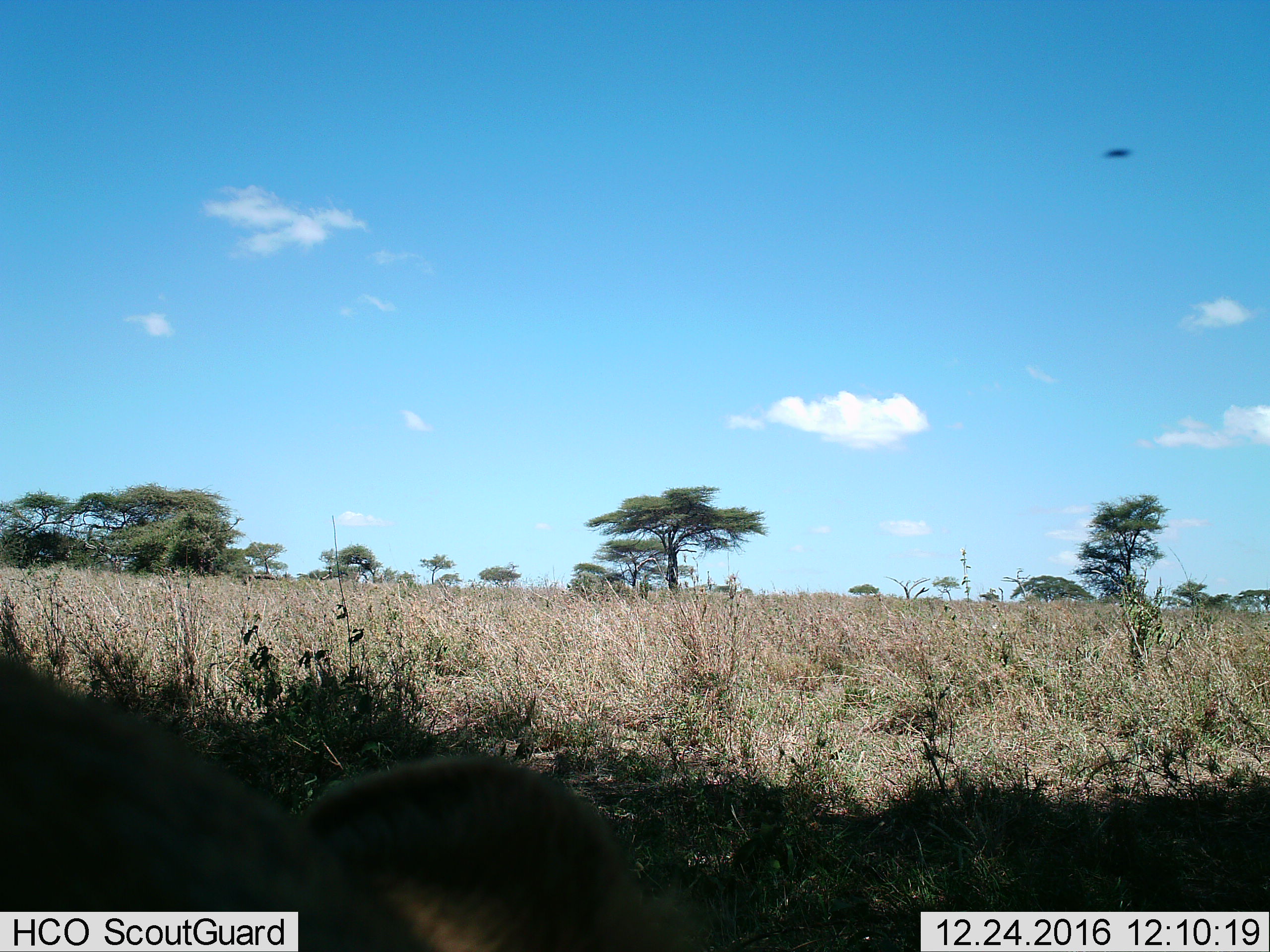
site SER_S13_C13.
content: unidentified animal